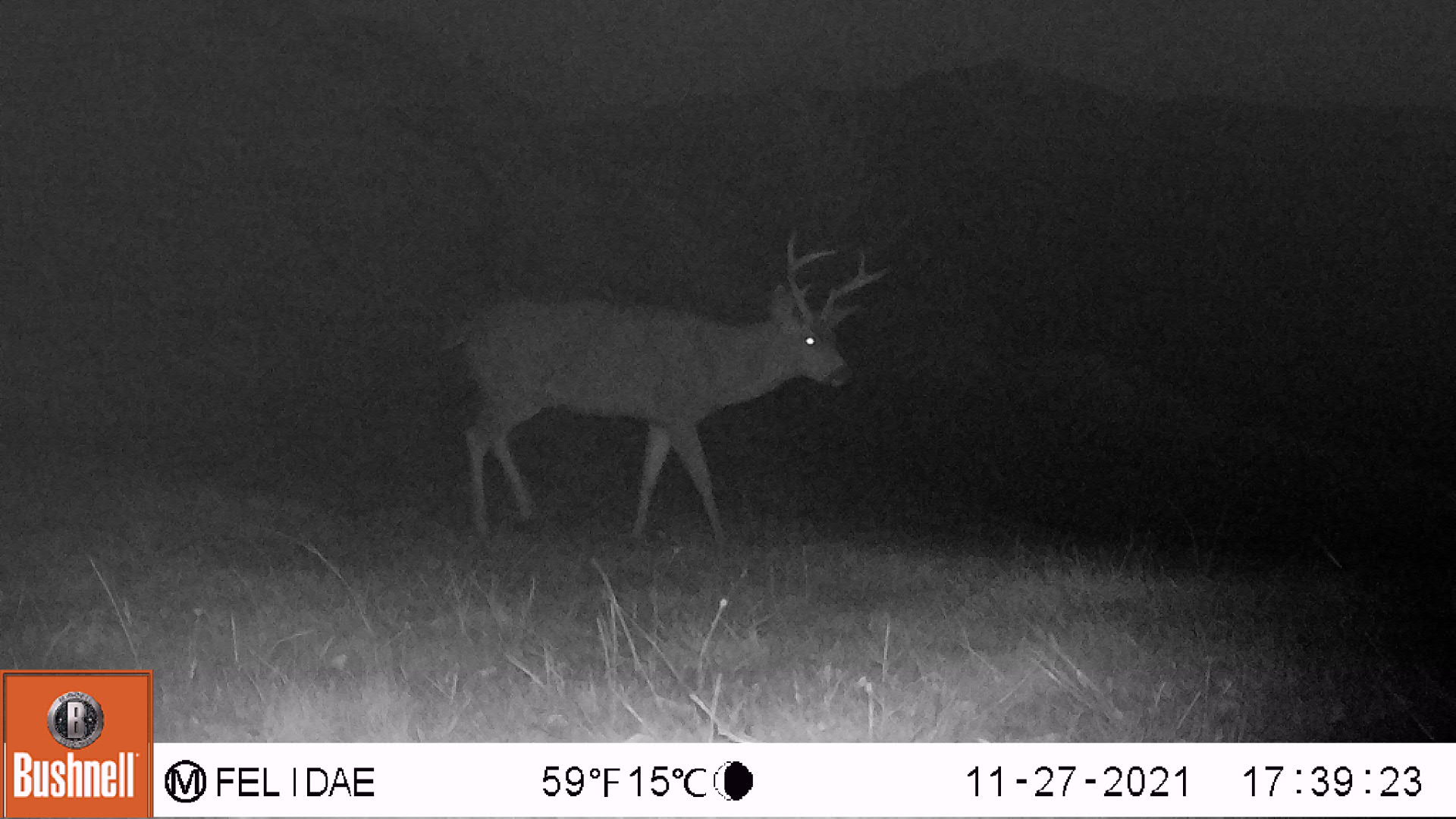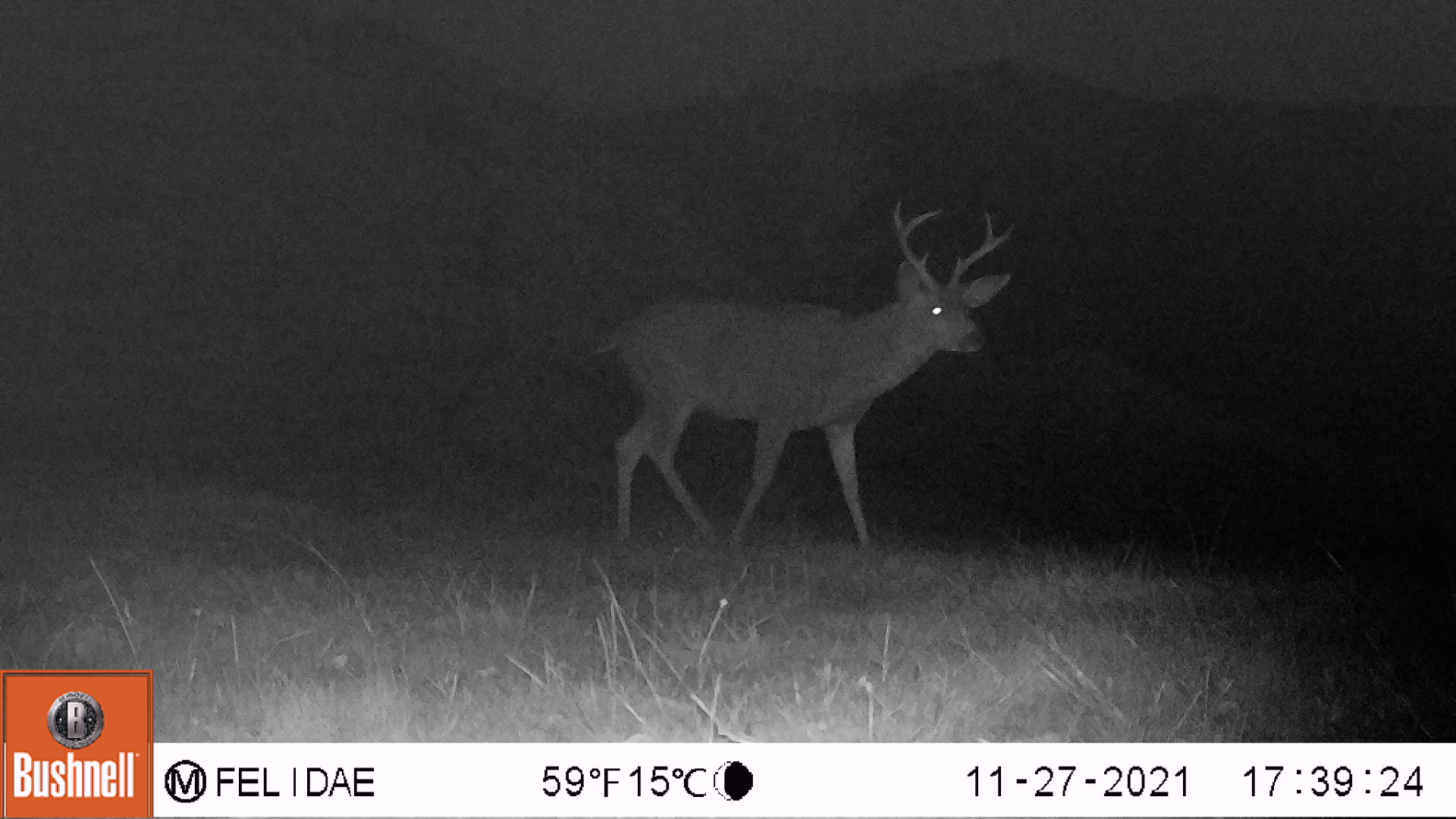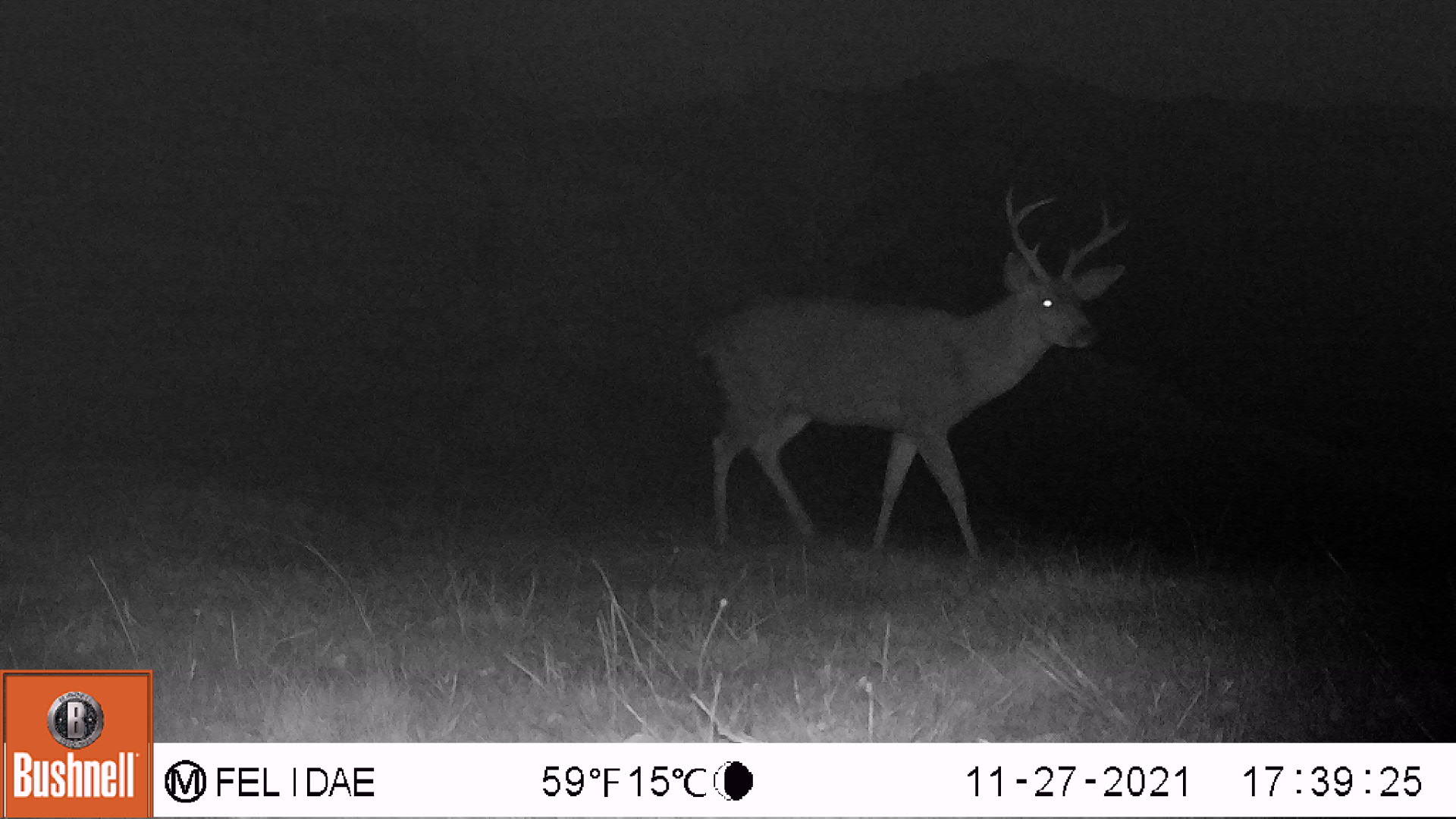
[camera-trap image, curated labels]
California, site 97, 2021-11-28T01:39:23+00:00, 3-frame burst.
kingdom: Animalia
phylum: Chordata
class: Mammalia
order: Artiodactyla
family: Cervidae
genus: Odocoileus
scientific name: Odocoileus hemionus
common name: mule deer